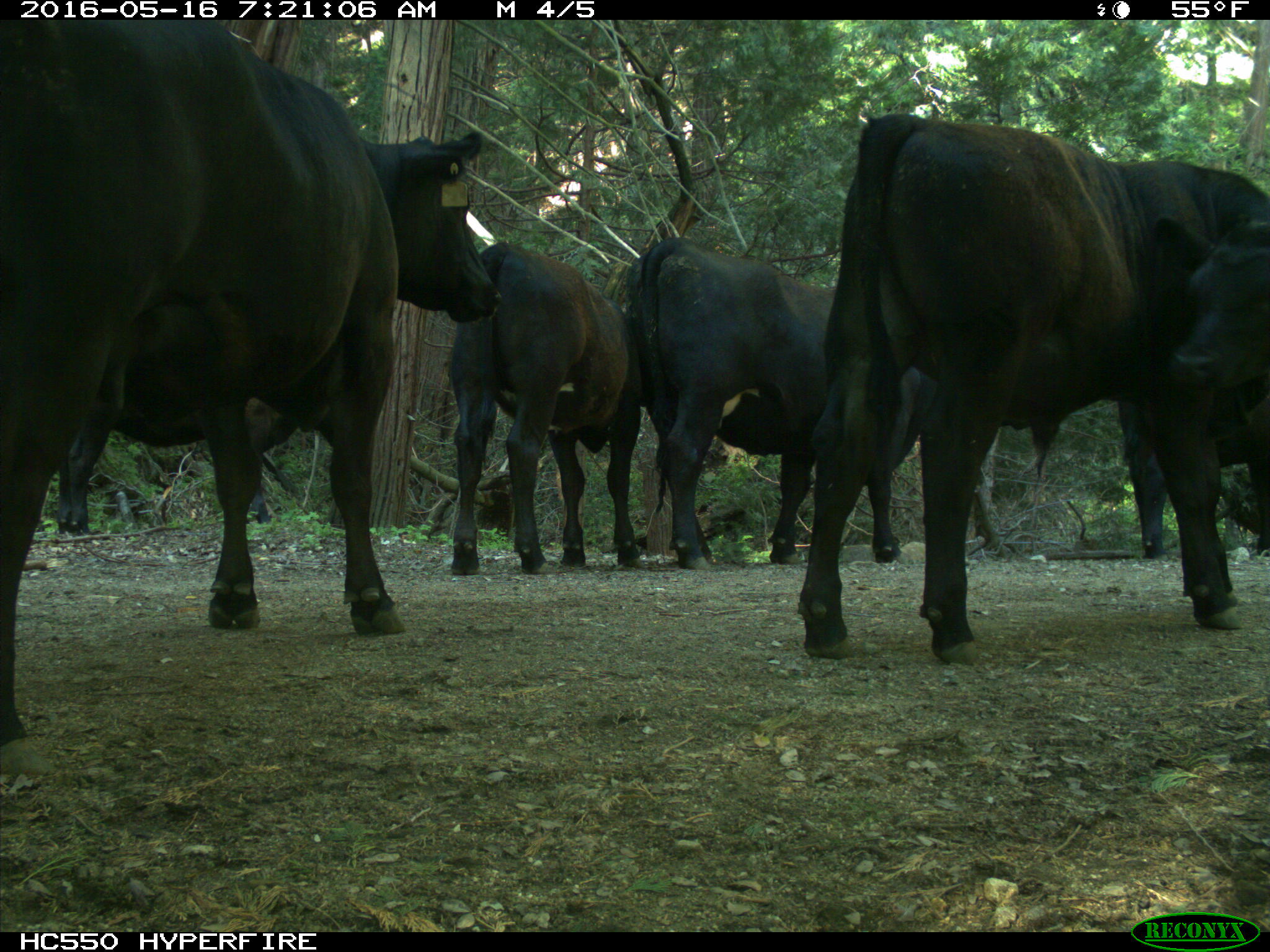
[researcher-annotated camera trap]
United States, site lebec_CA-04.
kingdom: Animalia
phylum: Chordata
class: Mammalia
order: Artiodactyla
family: Bovidae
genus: Bos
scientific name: Bos taurus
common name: domestic cow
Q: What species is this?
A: Bos taurus (domestic cow).